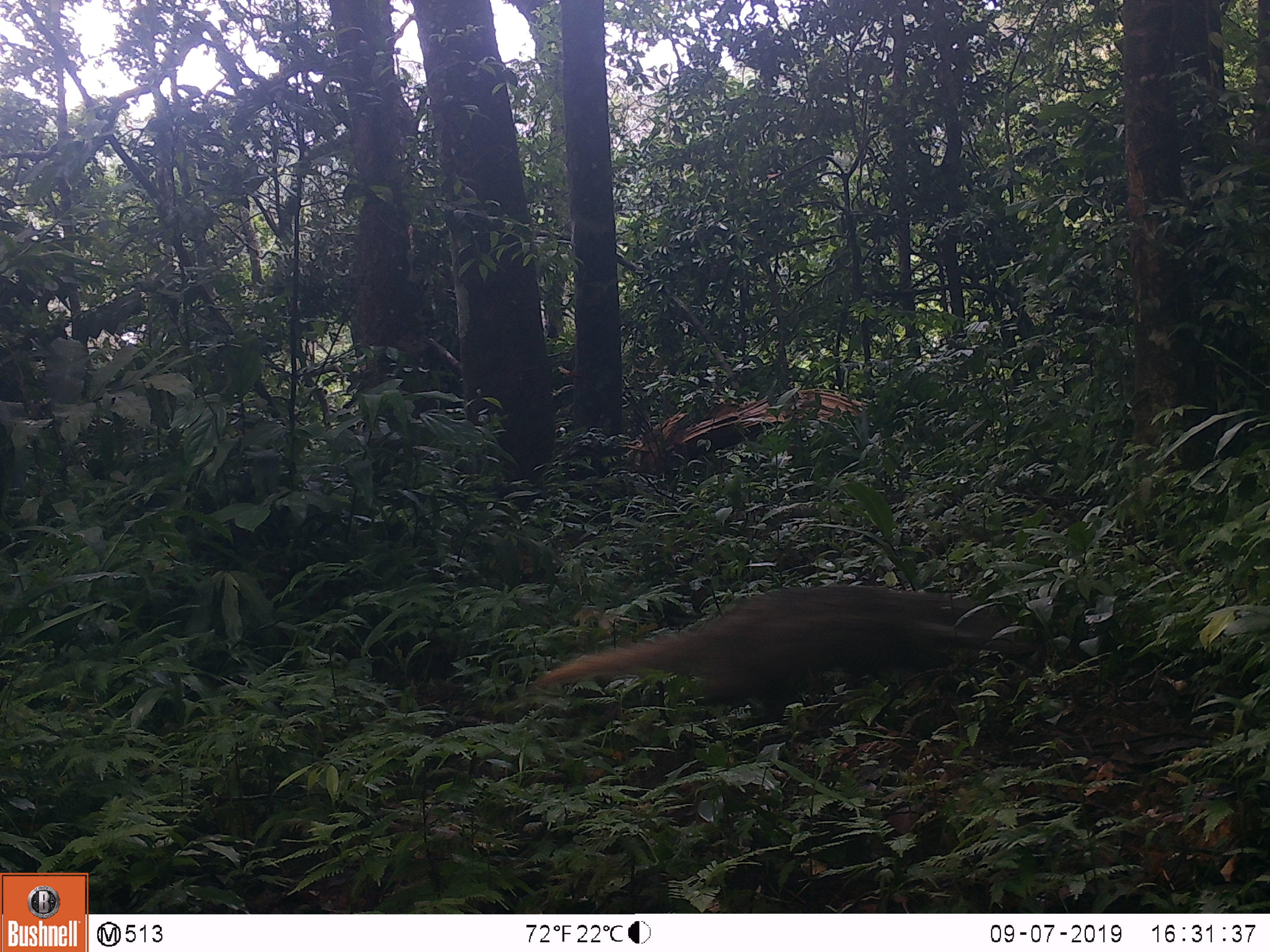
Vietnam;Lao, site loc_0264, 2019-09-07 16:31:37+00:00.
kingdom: Animalia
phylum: Chordata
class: Mammalia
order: Carnivora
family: Herpestidae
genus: Urva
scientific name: Urva urva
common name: crab-eating mongoose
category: crab eating mongoose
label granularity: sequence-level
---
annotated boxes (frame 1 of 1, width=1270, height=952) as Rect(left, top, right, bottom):
crab eating mongoose: Rect(531, 583, 1037, 717)